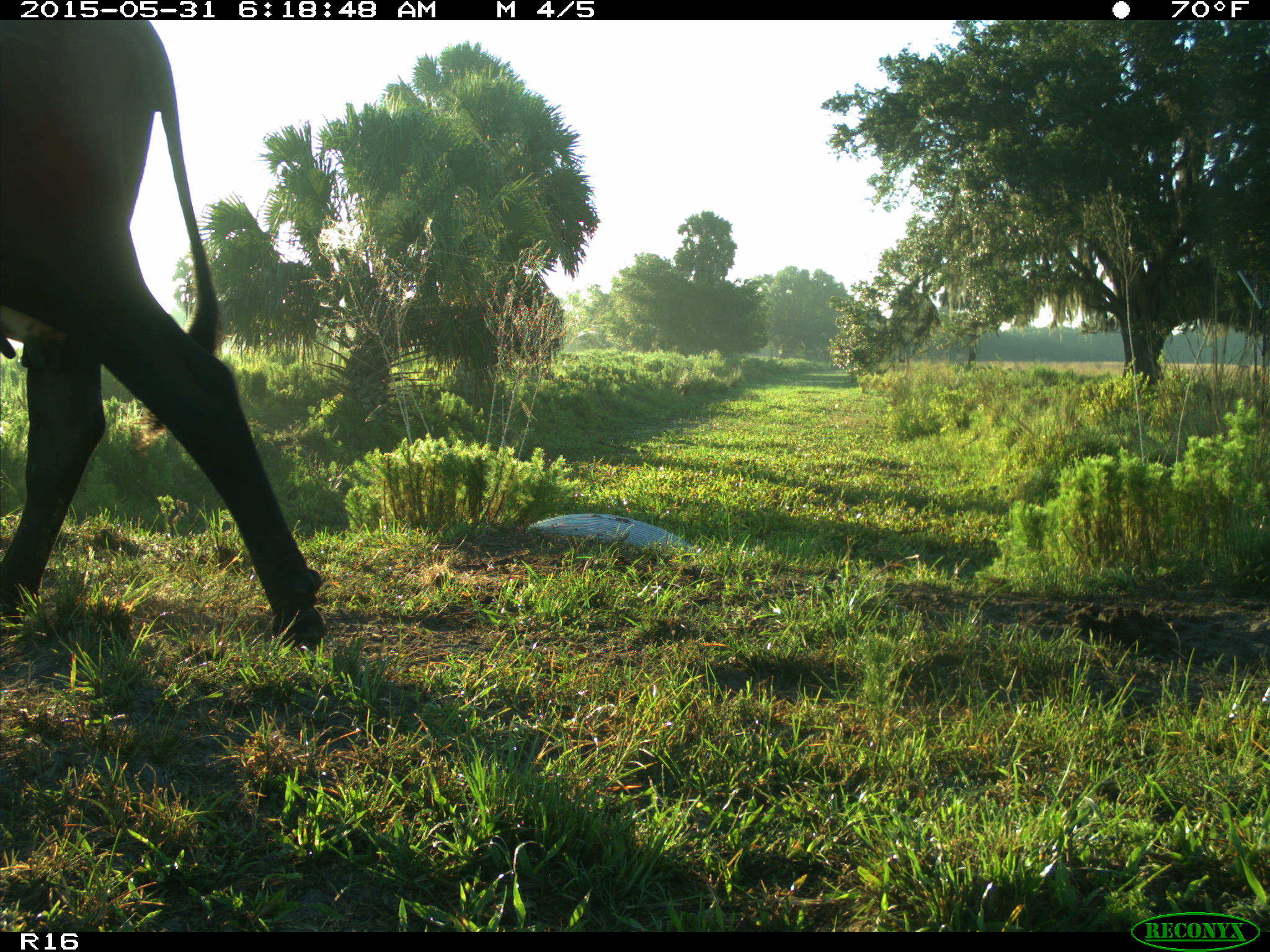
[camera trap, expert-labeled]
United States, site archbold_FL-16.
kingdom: Animalia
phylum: Chordata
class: Mammalia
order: Artiodactyla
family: Bovidae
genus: Bos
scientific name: Bos taurus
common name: domestic cow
Bos taurus (domestic cow).